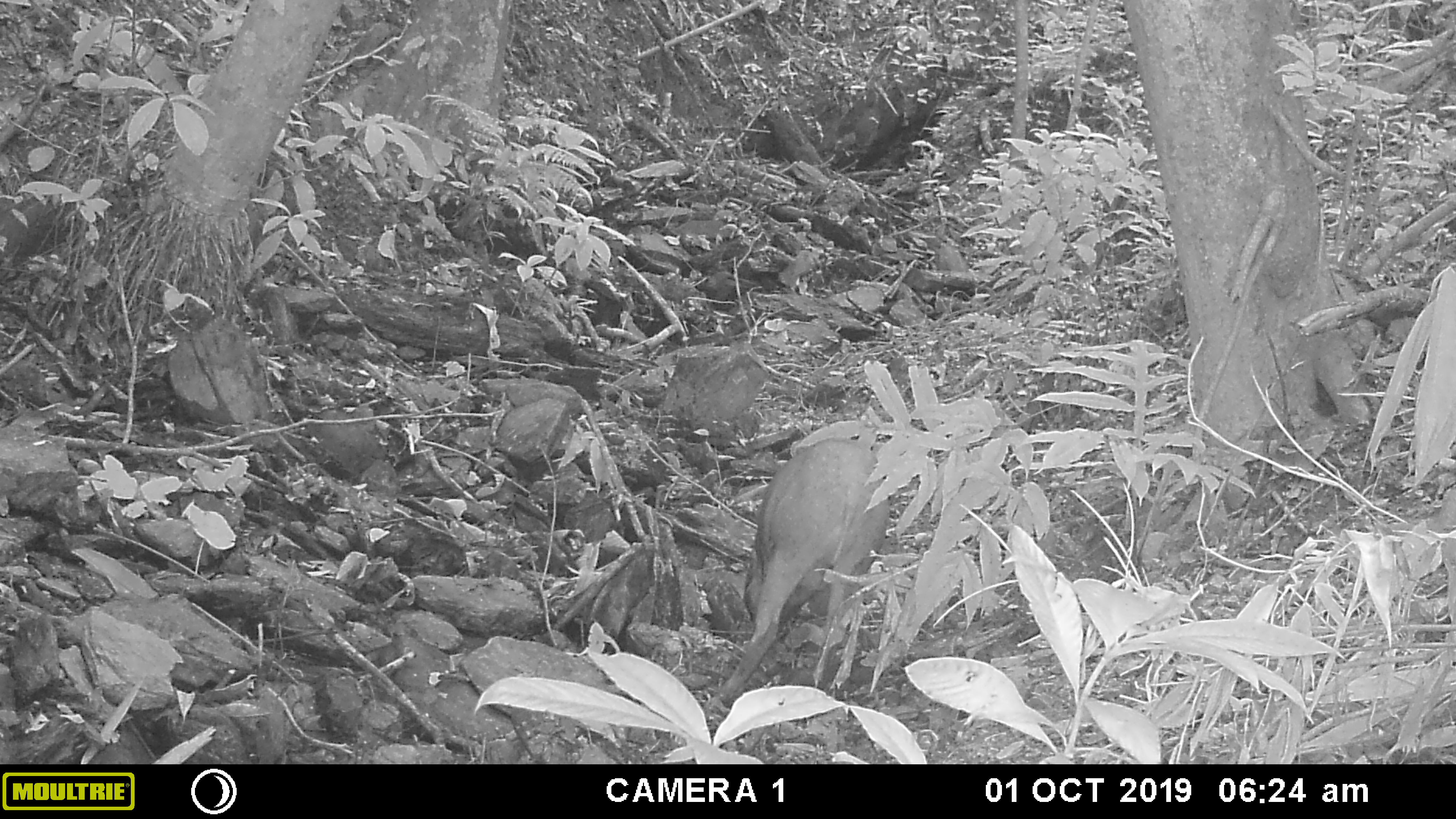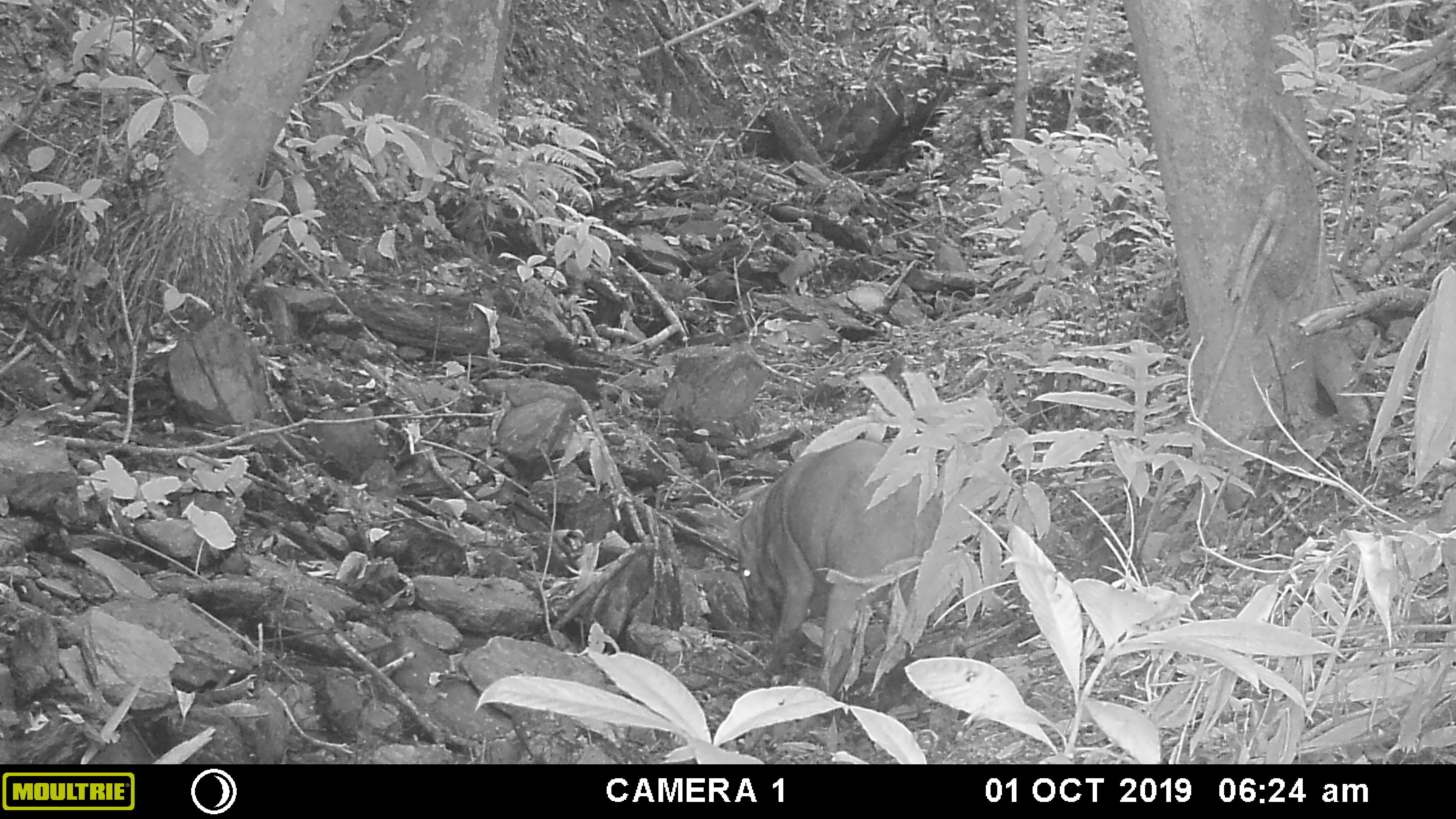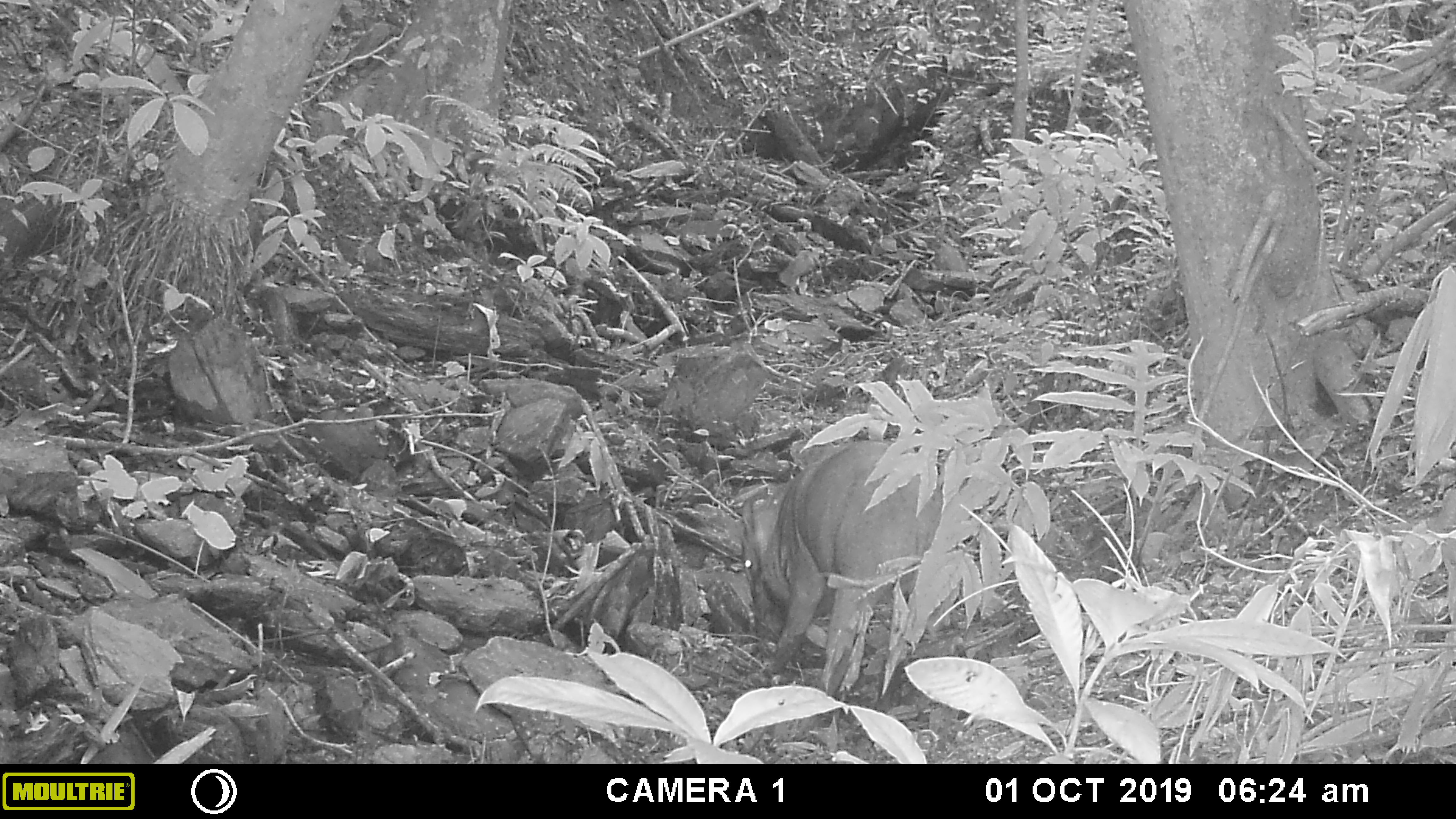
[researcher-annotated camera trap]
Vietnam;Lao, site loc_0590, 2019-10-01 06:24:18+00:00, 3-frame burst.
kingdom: Animalia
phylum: Chordata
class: Mammalia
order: Artiodactyla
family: Suidae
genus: Sus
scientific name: Sus scrofa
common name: eurasian wild pig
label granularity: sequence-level